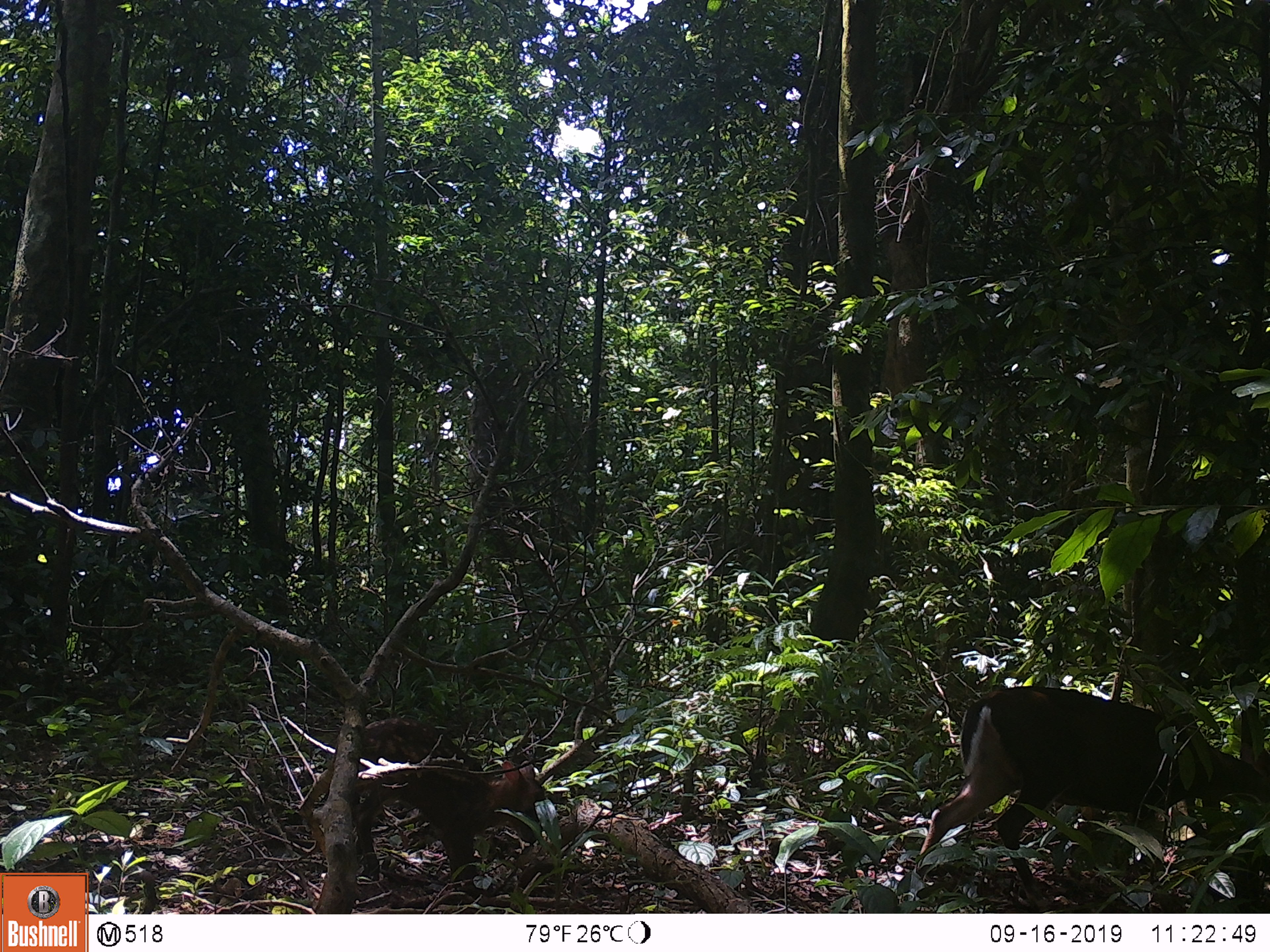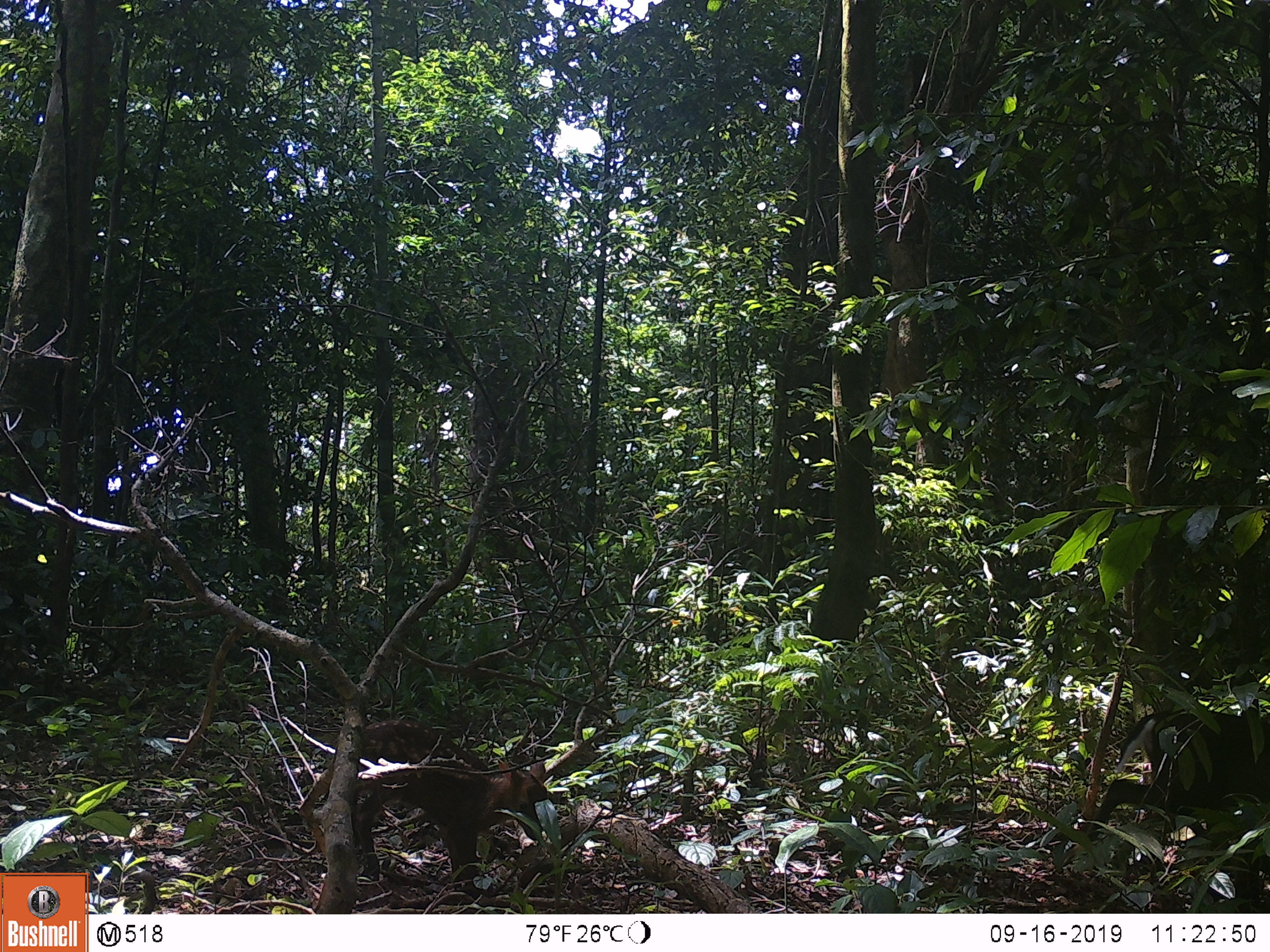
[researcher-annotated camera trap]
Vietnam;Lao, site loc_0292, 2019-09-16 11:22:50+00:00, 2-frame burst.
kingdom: Animalia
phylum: Chordata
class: Mammalia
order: Artiodactyla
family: Cervidae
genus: Muntiacus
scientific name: Muntiacus rooseveltorum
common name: roosevelt's muntjac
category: roosevelts muntjac group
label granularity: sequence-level